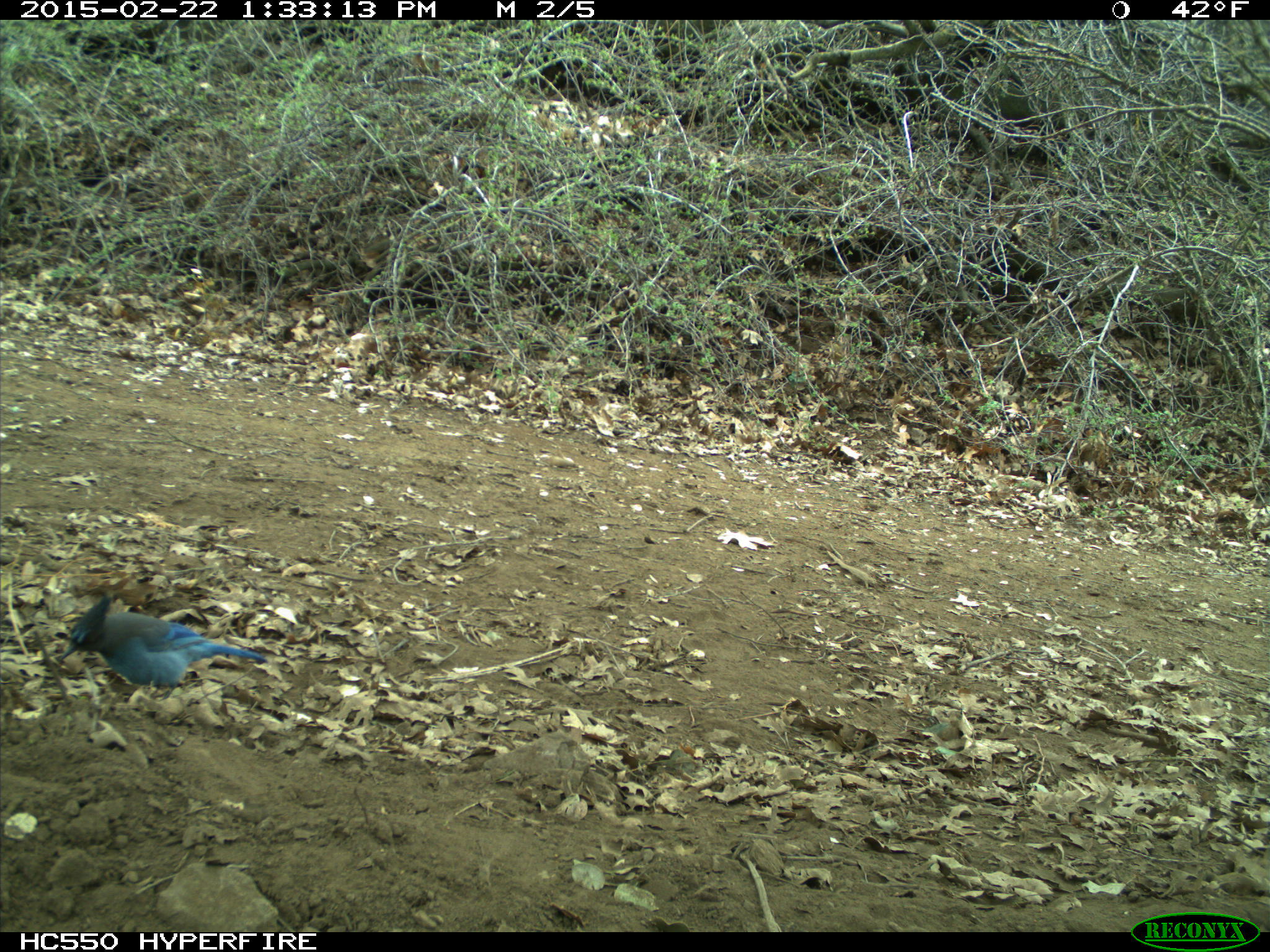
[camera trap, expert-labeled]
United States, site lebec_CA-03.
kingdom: Animalia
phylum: Chordata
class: Aves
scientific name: Aves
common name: birds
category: unidentified bird